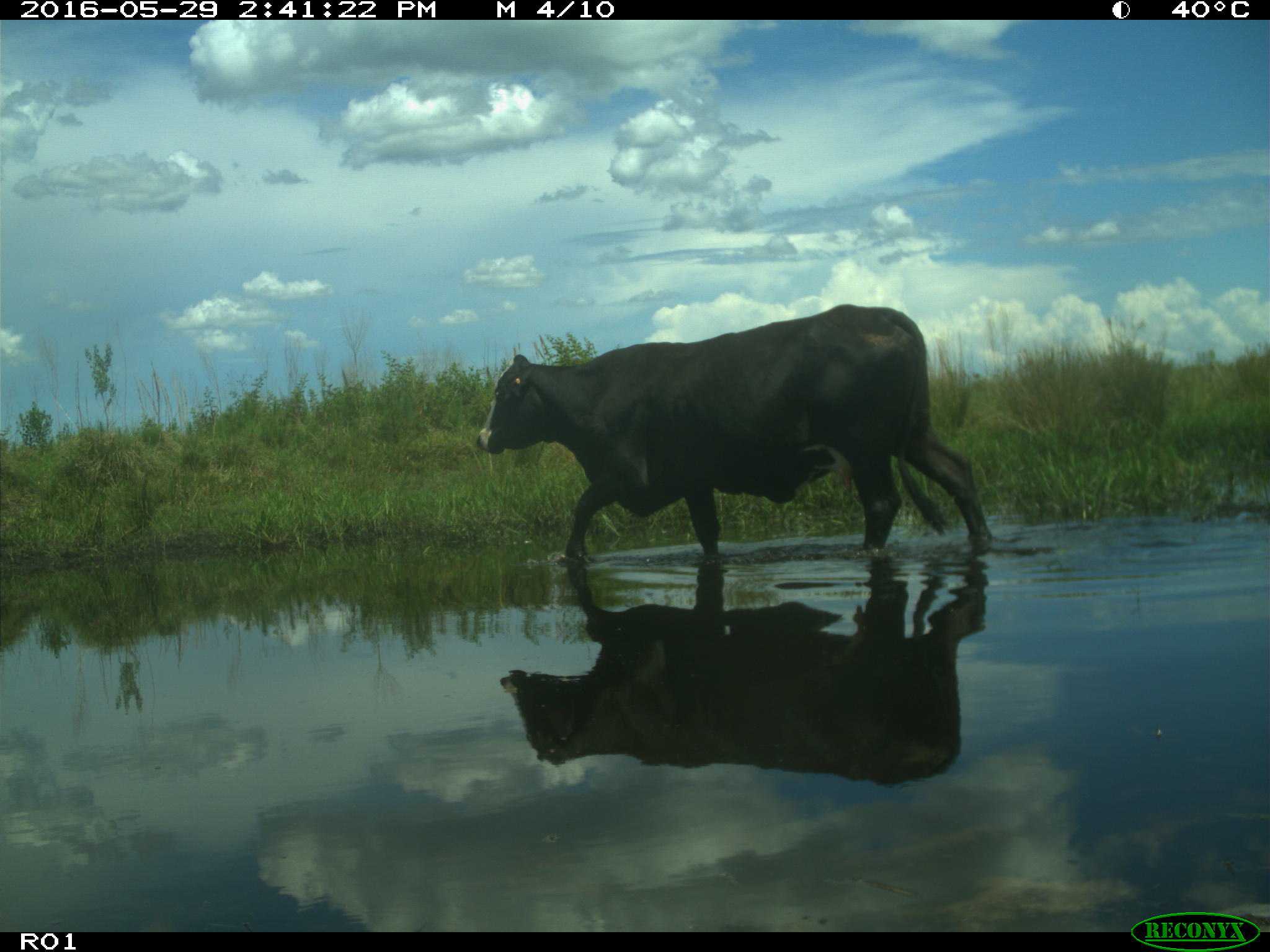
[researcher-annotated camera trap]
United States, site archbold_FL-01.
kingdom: Animalia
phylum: Chordata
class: Mammalia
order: Artiodactyla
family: Bovidae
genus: Bos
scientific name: Bos taurus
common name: domestic cow